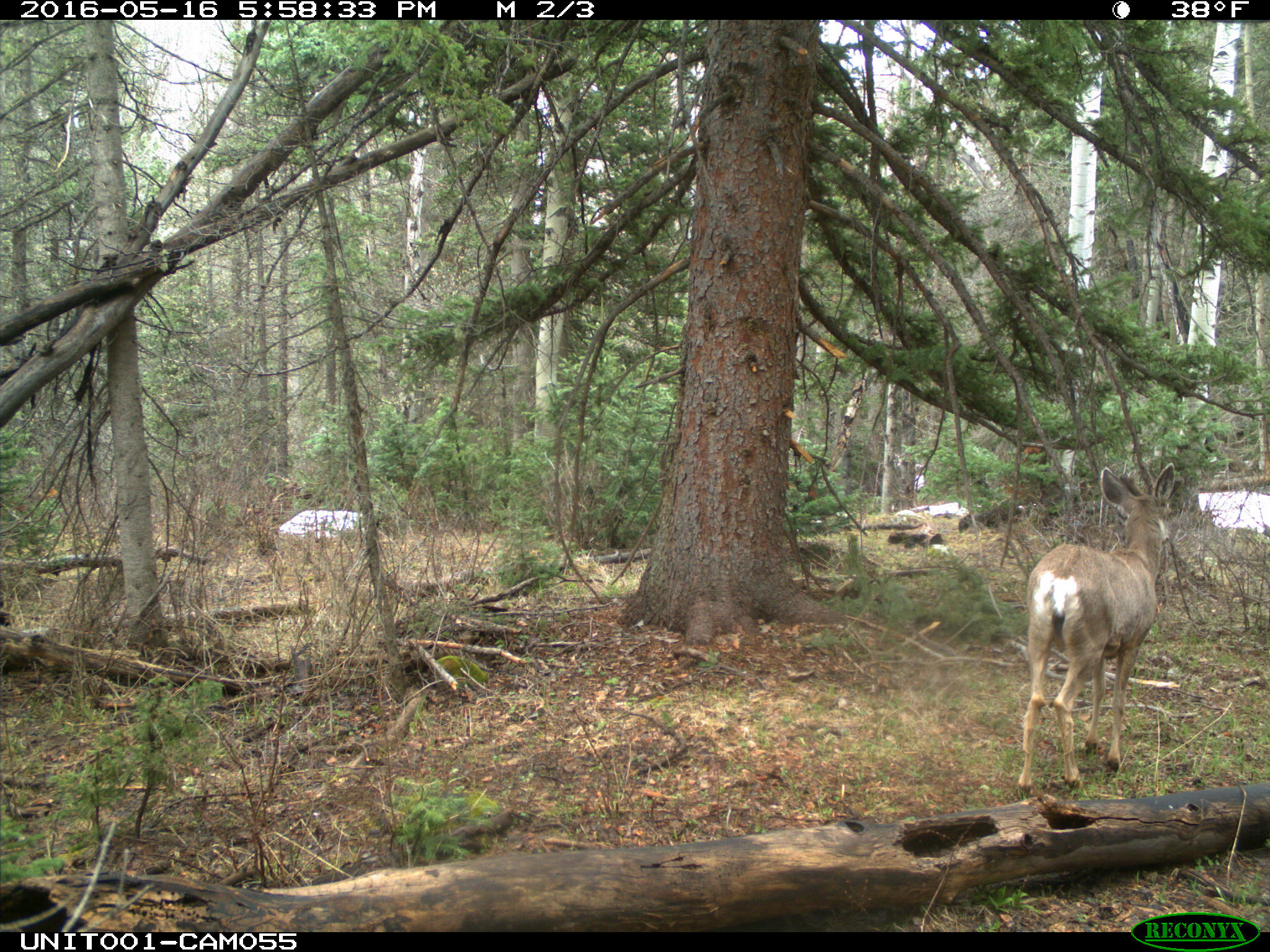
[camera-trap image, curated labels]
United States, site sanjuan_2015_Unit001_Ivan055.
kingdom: Animalia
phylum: Chordata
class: Mammalia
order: Artiodactyla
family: Cervidae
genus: Odocoileus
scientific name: Odocoileus hemionus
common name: mule deer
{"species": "Odocoileus hemionus (mule deer)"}